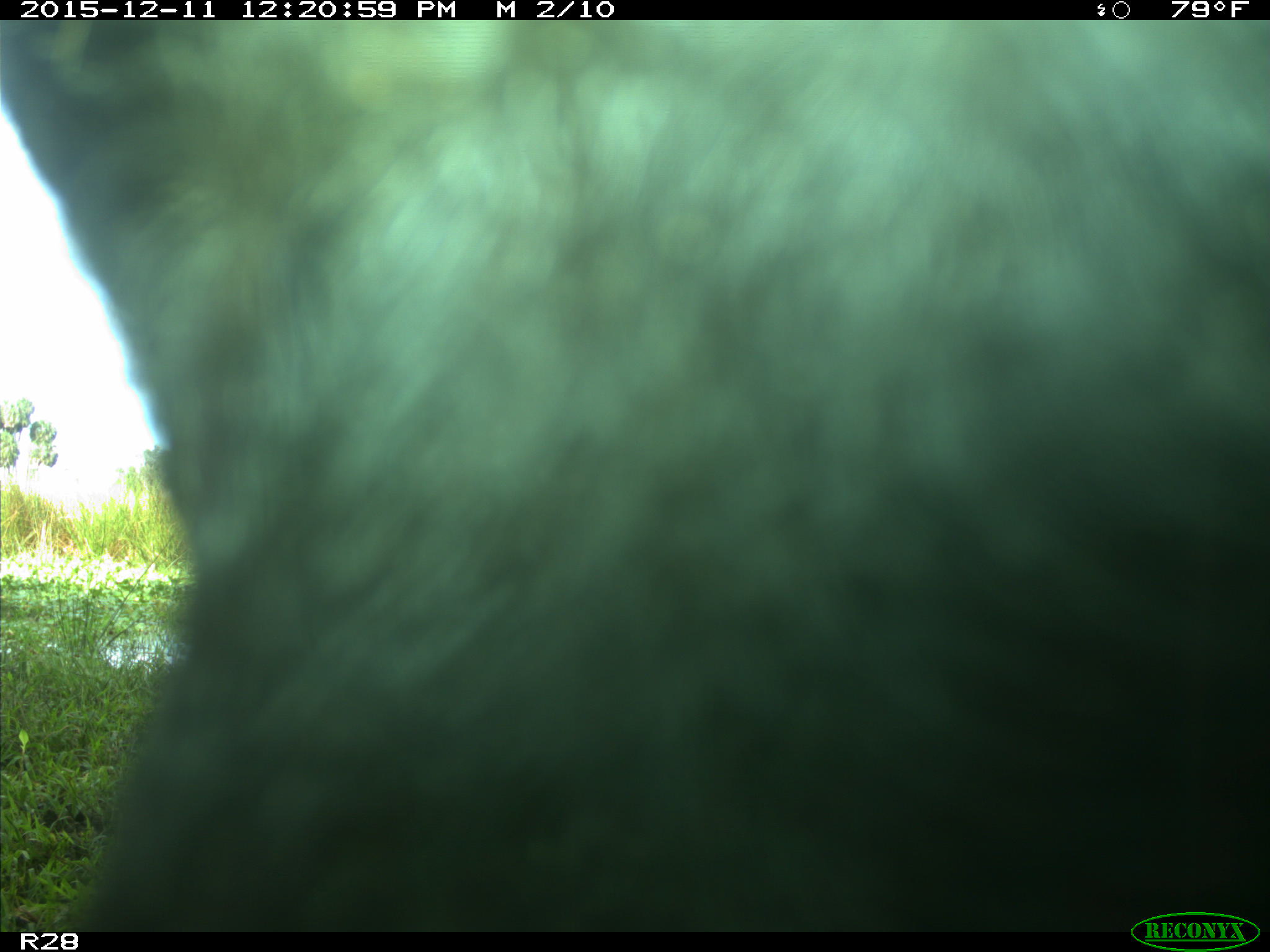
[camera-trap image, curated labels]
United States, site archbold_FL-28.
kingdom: Animalia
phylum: Chordata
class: Mammalia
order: Artiodactyla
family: Bovidae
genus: Bos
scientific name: Bos taurus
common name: domestic cow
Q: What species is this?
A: Bos taurus (domestic cow).